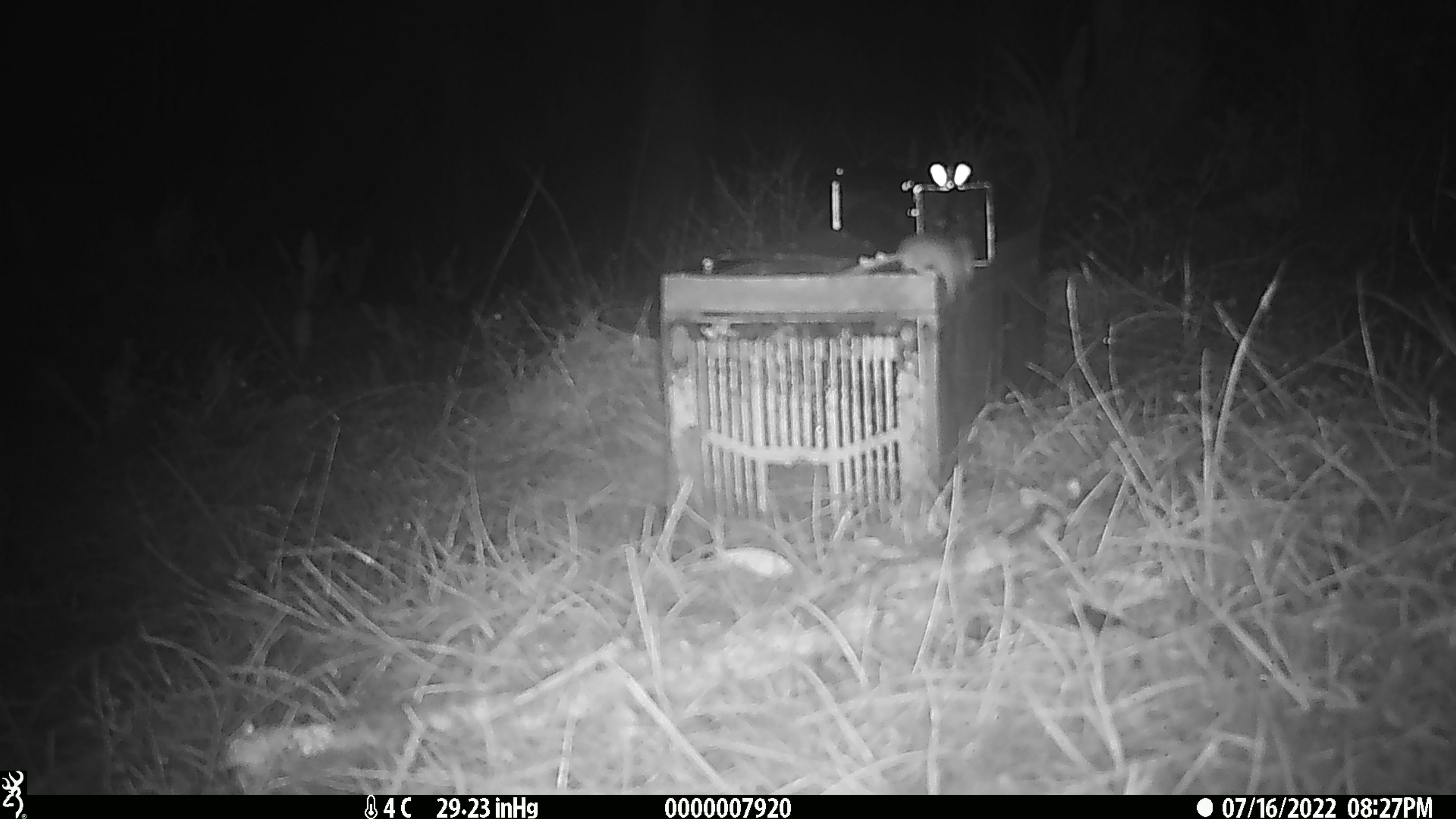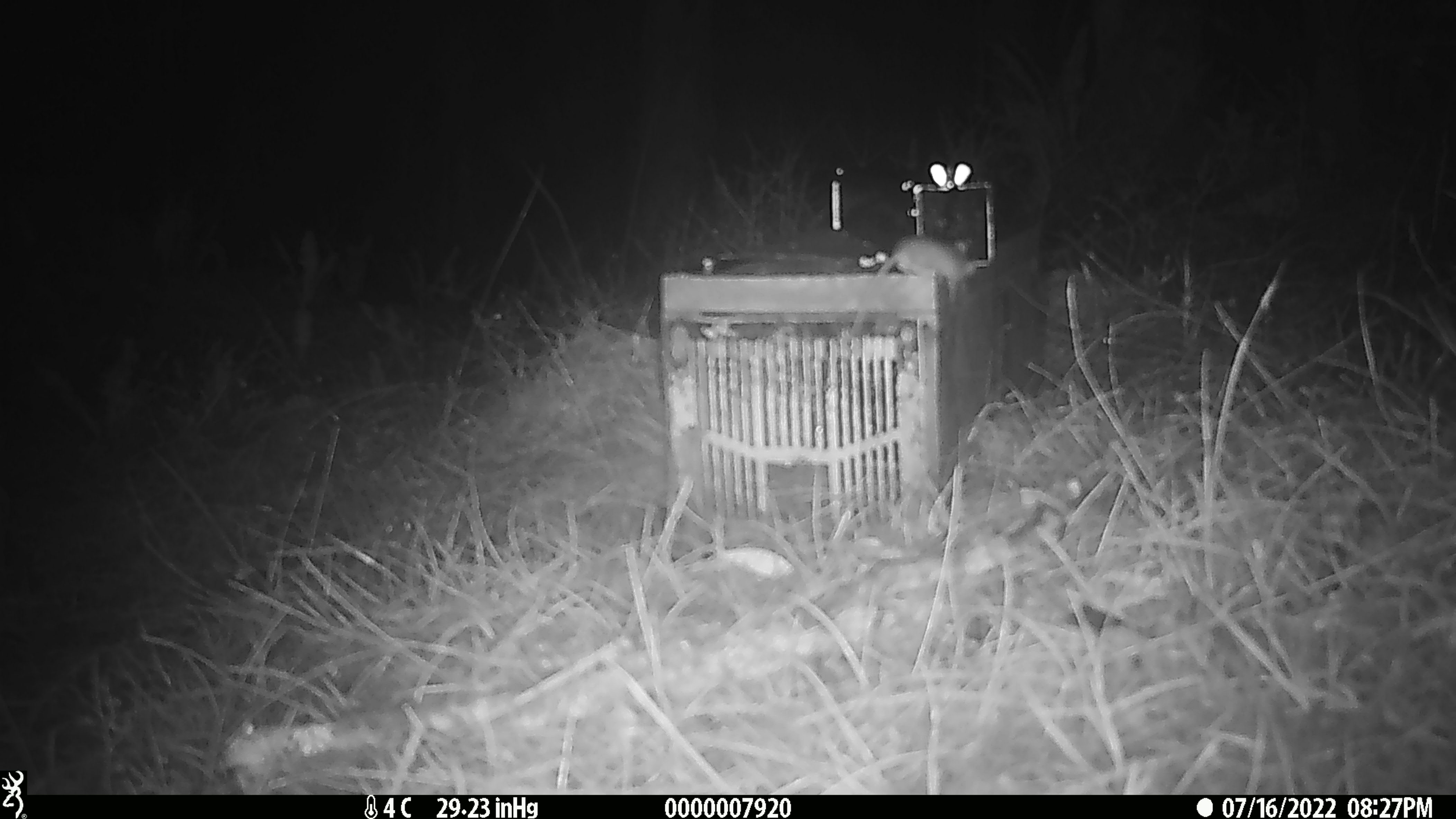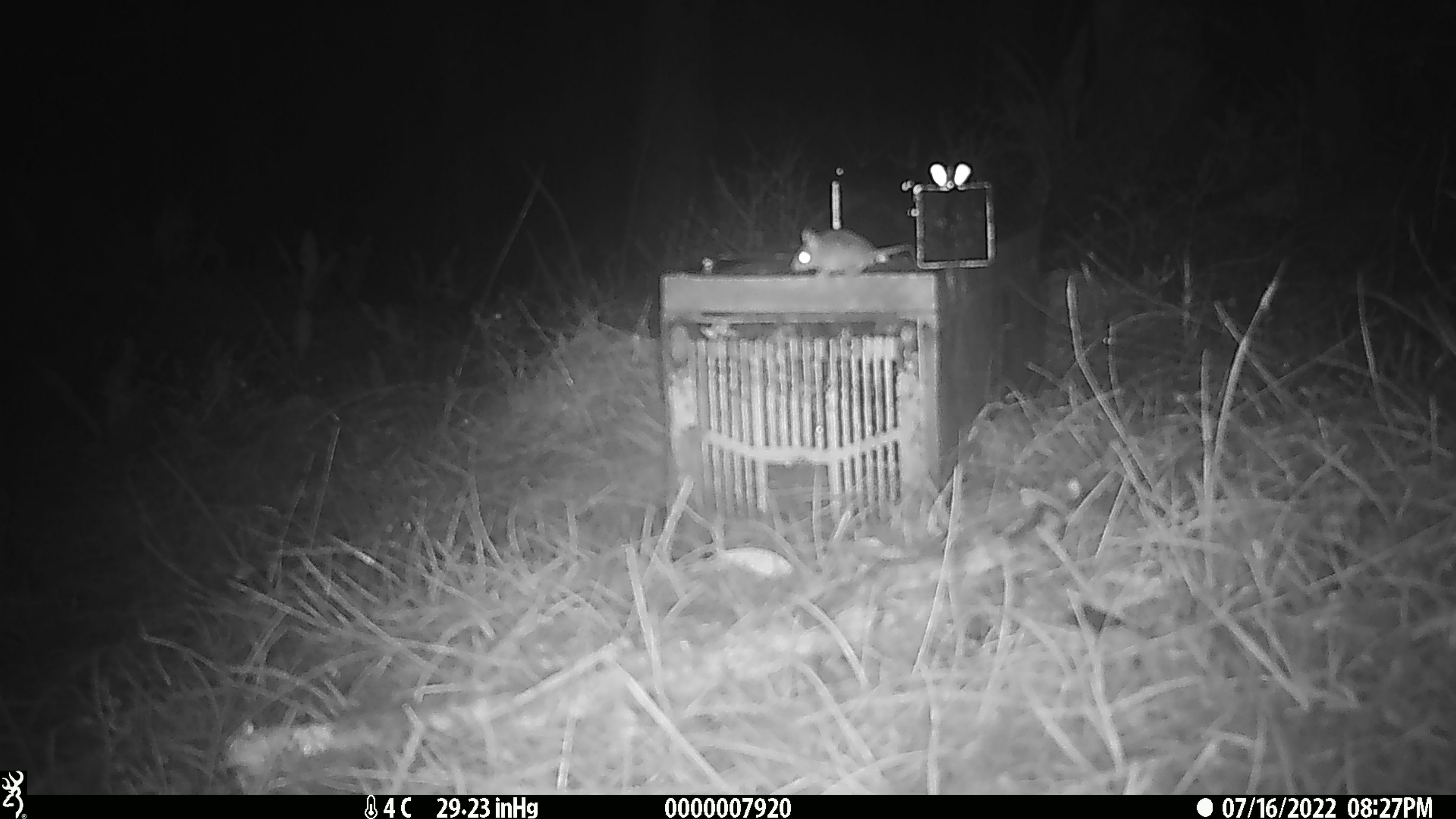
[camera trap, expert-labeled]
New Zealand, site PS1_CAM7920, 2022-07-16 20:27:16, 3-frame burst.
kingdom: Animalia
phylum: Chordata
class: Mammalia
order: Rodentia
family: Muridae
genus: Mus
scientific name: Mus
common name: mouse